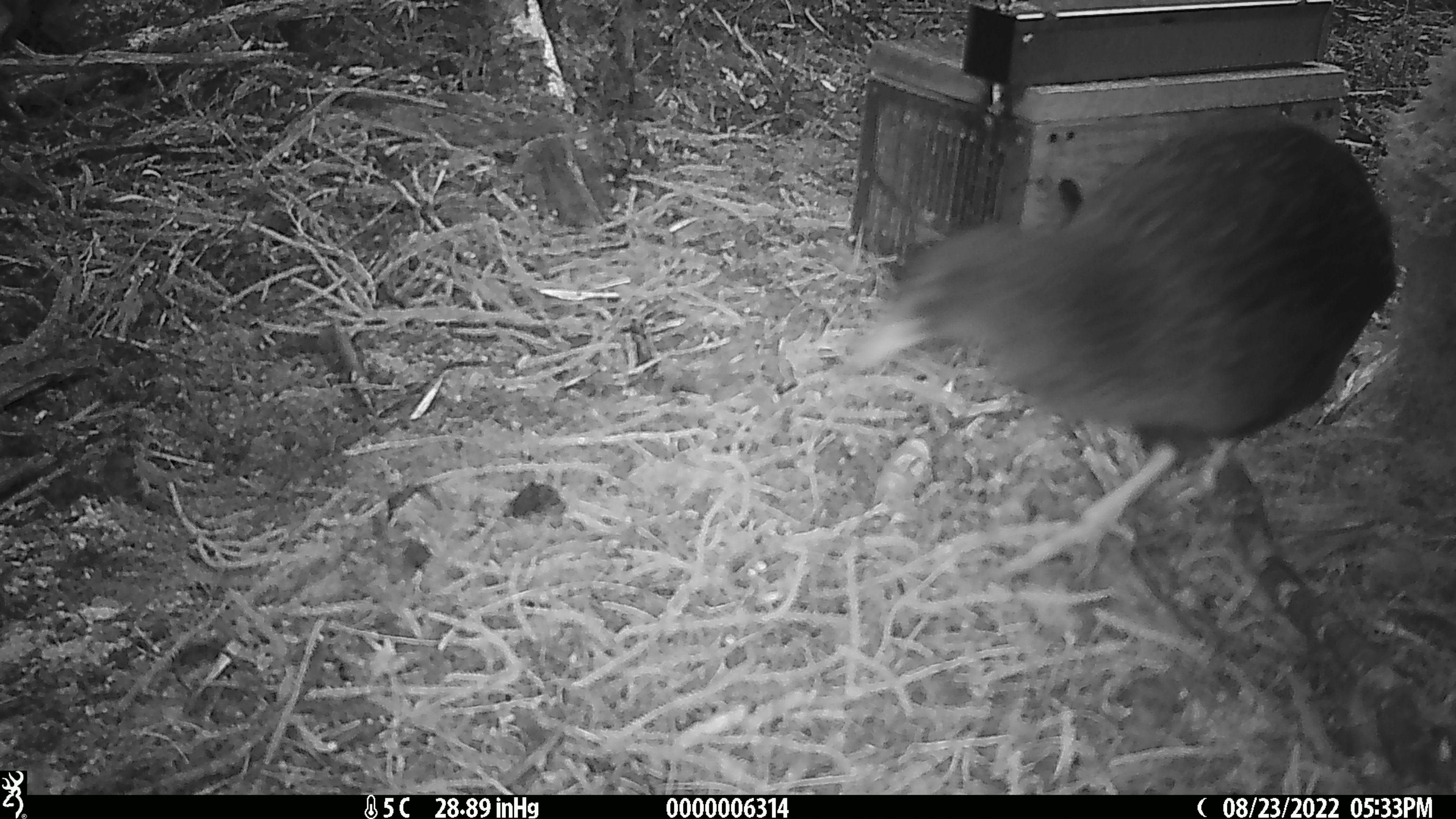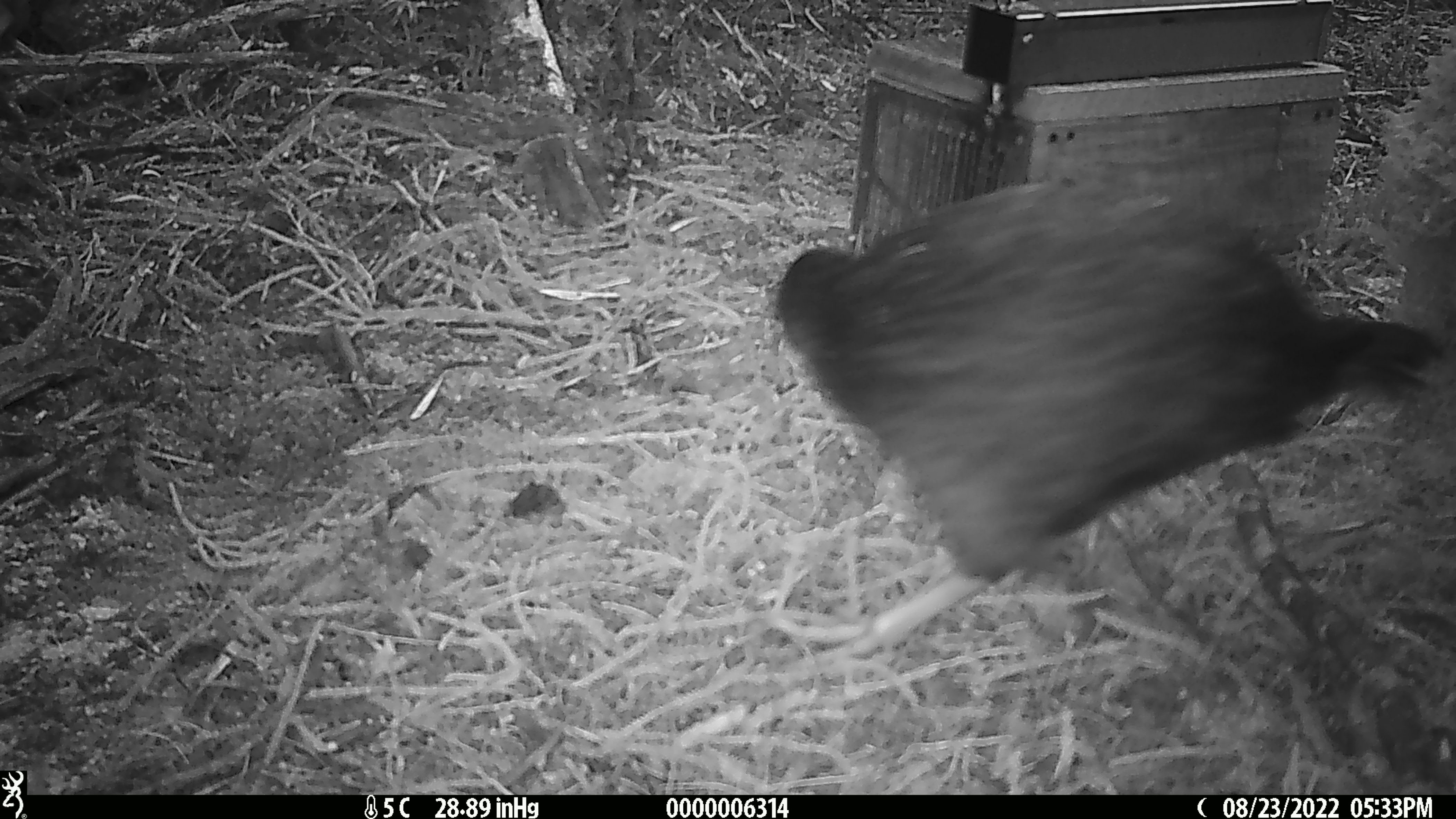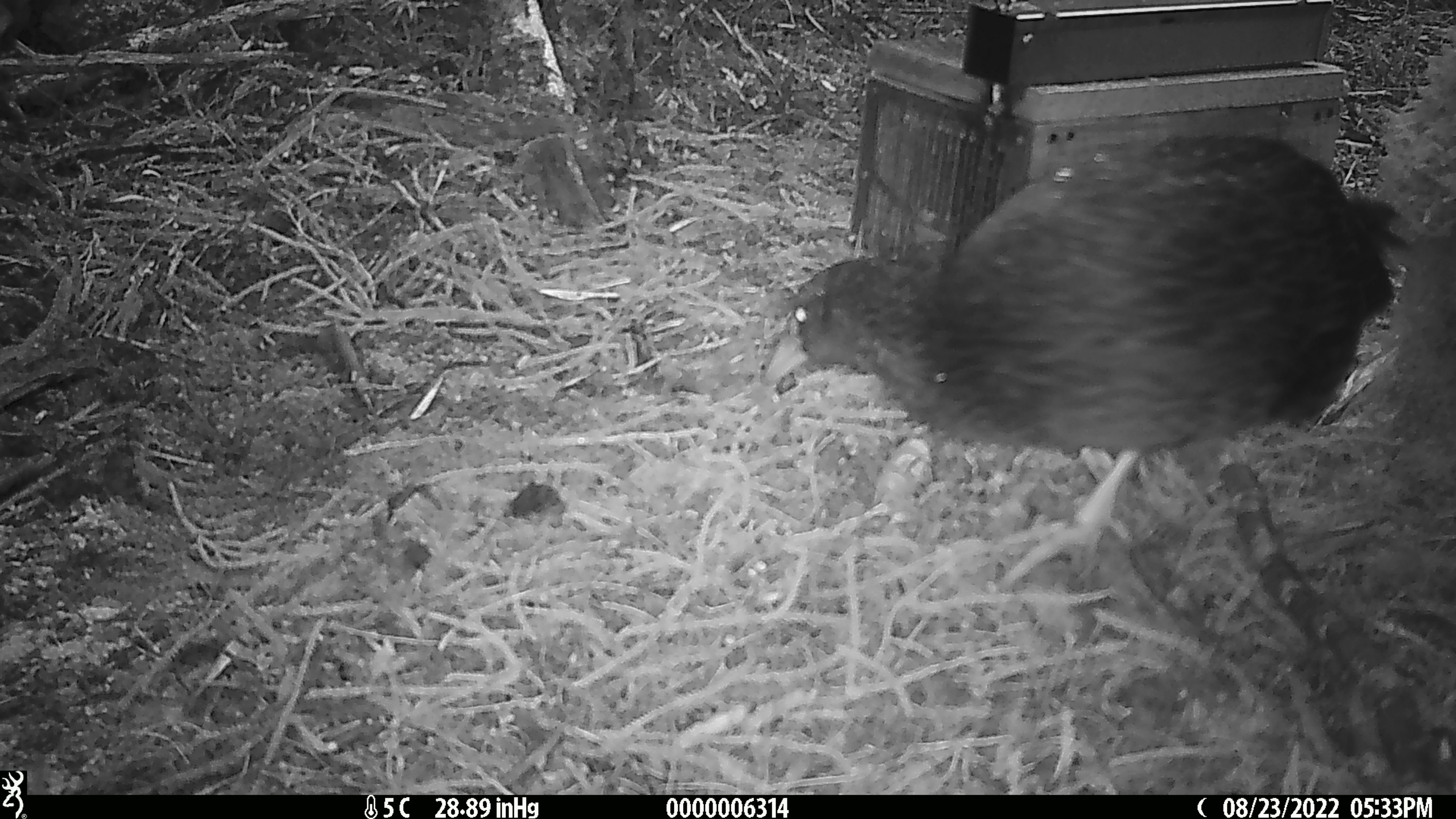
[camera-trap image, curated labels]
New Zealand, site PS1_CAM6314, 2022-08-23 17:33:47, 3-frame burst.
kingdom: Animalia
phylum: Chordata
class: Aves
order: Gruiformes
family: Rallidae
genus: Gallirallus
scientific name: Gallirallus australis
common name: weka